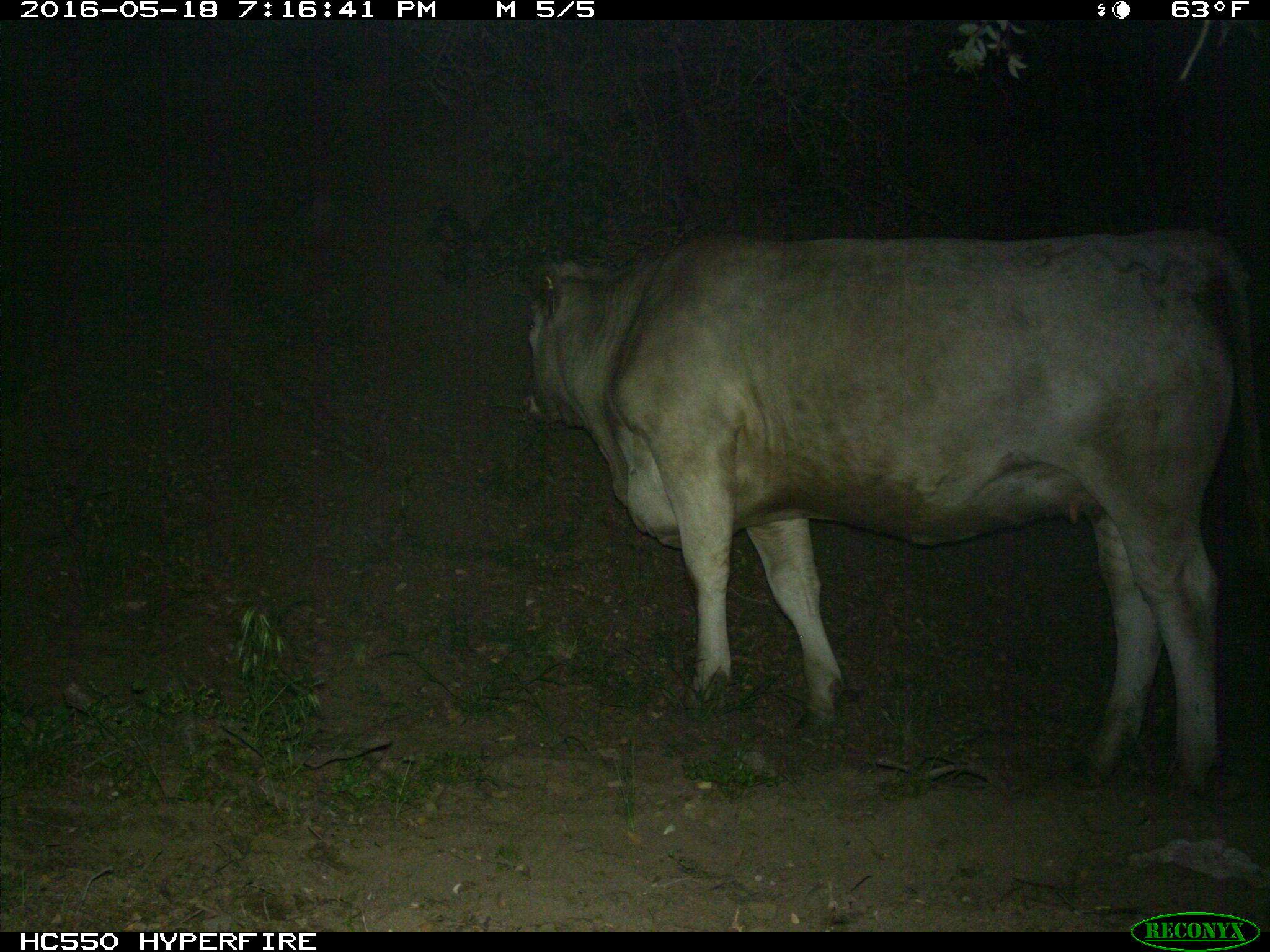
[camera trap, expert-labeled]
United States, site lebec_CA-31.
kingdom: Animalia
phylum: Chordata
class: Mammalia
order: Artiodactyla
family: Bovidae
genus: Bos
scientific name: Bos taurus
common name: domestic cow